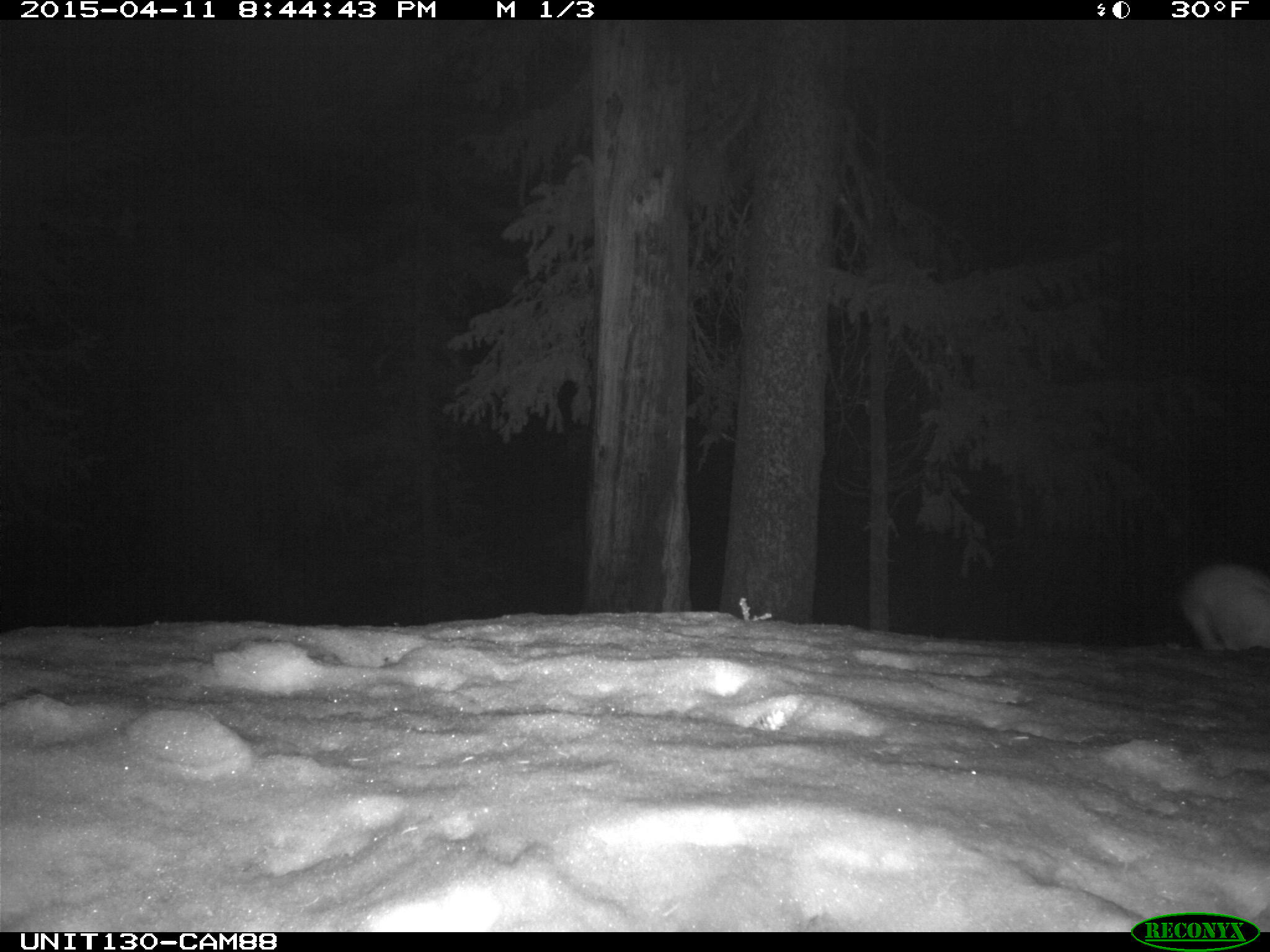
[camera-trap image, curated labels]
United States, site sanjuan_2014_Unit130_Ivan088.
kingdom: Animalia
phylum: Chordata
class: Mammalia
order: Lagomorpha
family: Leporidae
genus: Lepus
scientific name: Lepus americanus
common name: snowshoe hare